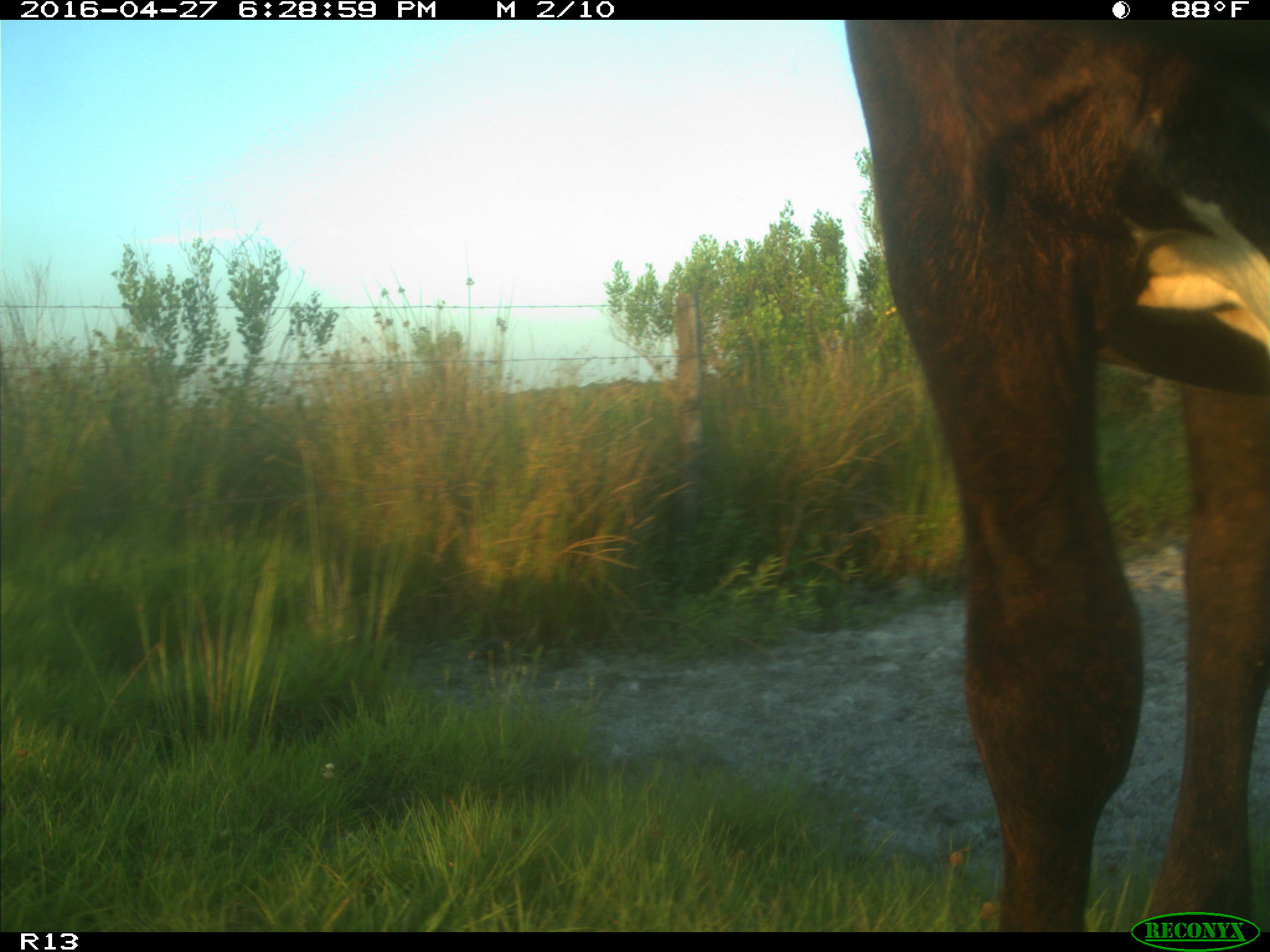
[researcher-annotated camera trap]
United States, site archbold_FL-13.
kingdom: Animalia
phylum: Chordata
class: Mammalia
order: Artiodactyla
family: Bovidae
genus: Bos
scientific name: Bos taurus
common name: domestic cow